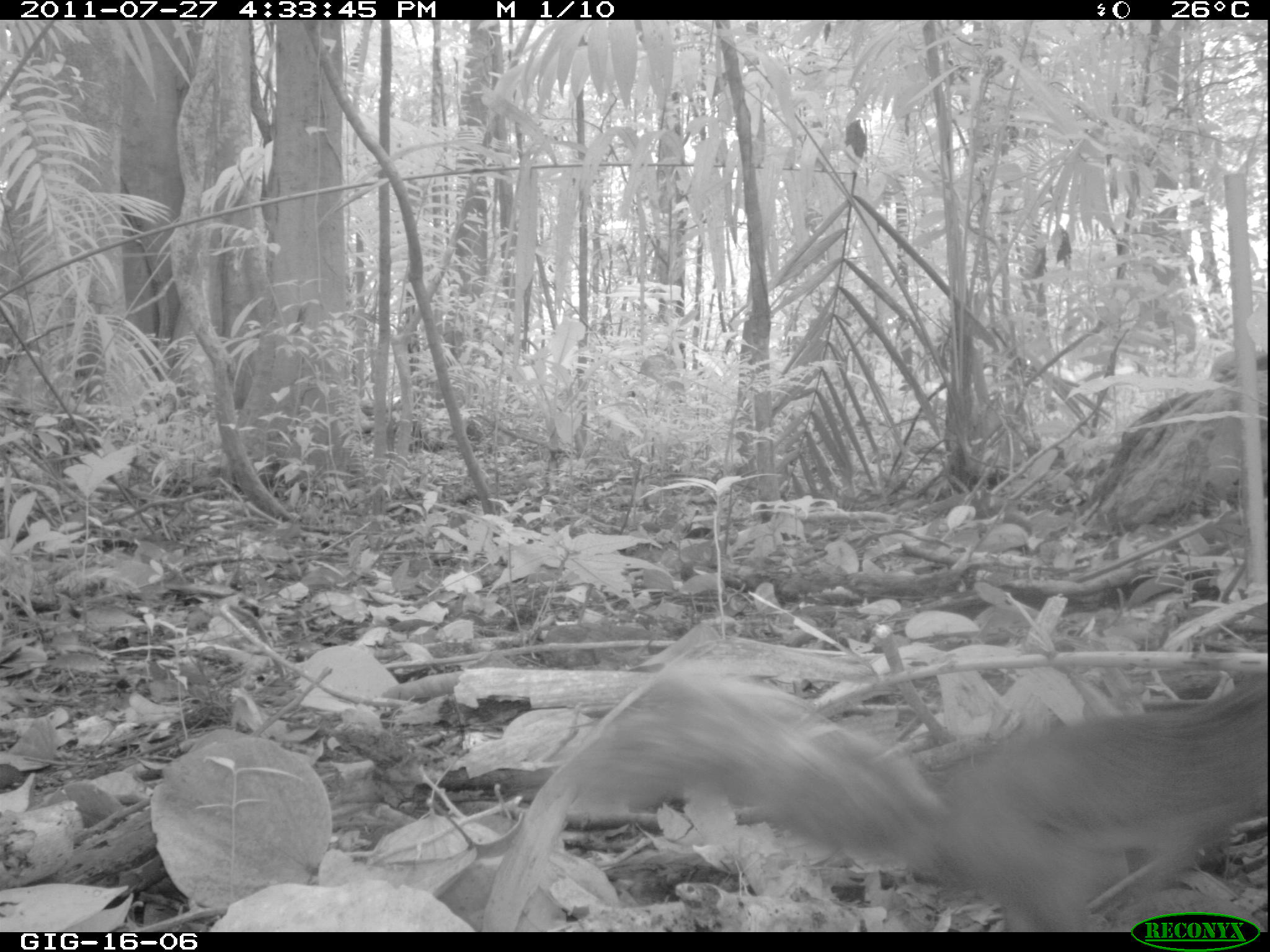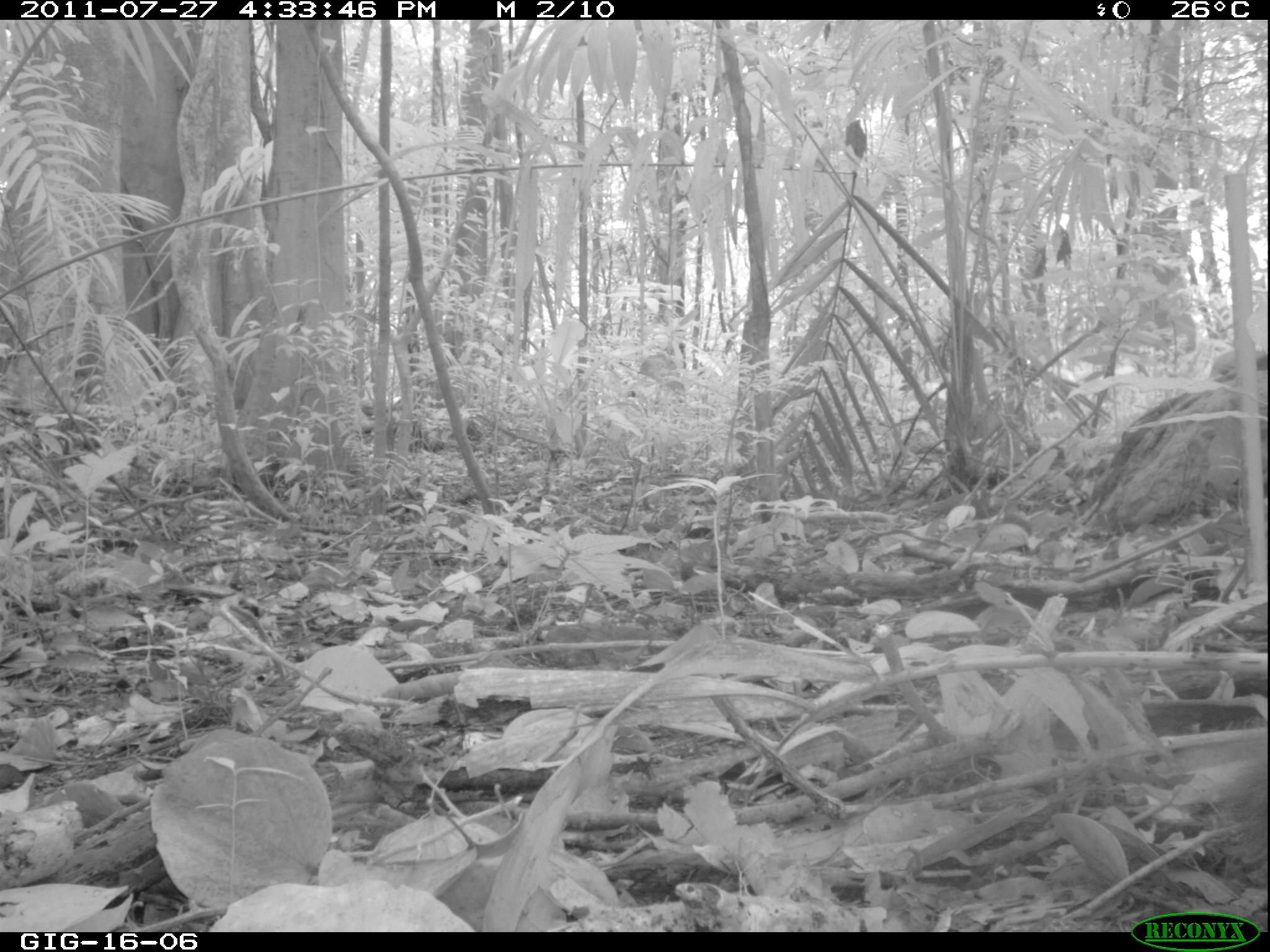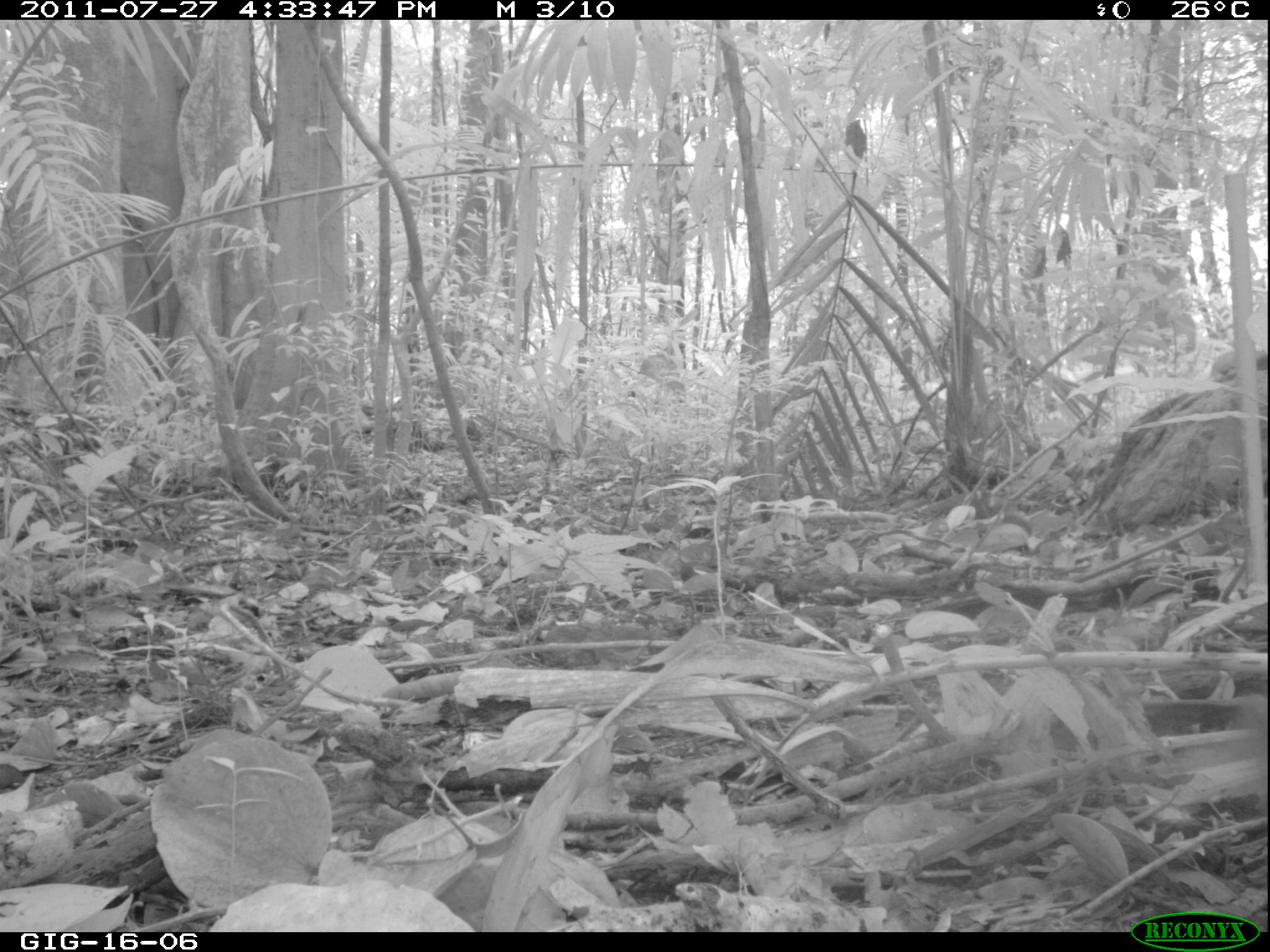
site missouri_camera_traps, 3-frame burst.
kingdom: Animalia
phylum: Chordata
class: Mammalia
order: Rodentia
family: Sciuridae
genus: Tamiasciurus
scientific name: Tamiasciurus hudsonicus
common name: red squirrel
Red squirrel (Tamiasciurus hudsonicus). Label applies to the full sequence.